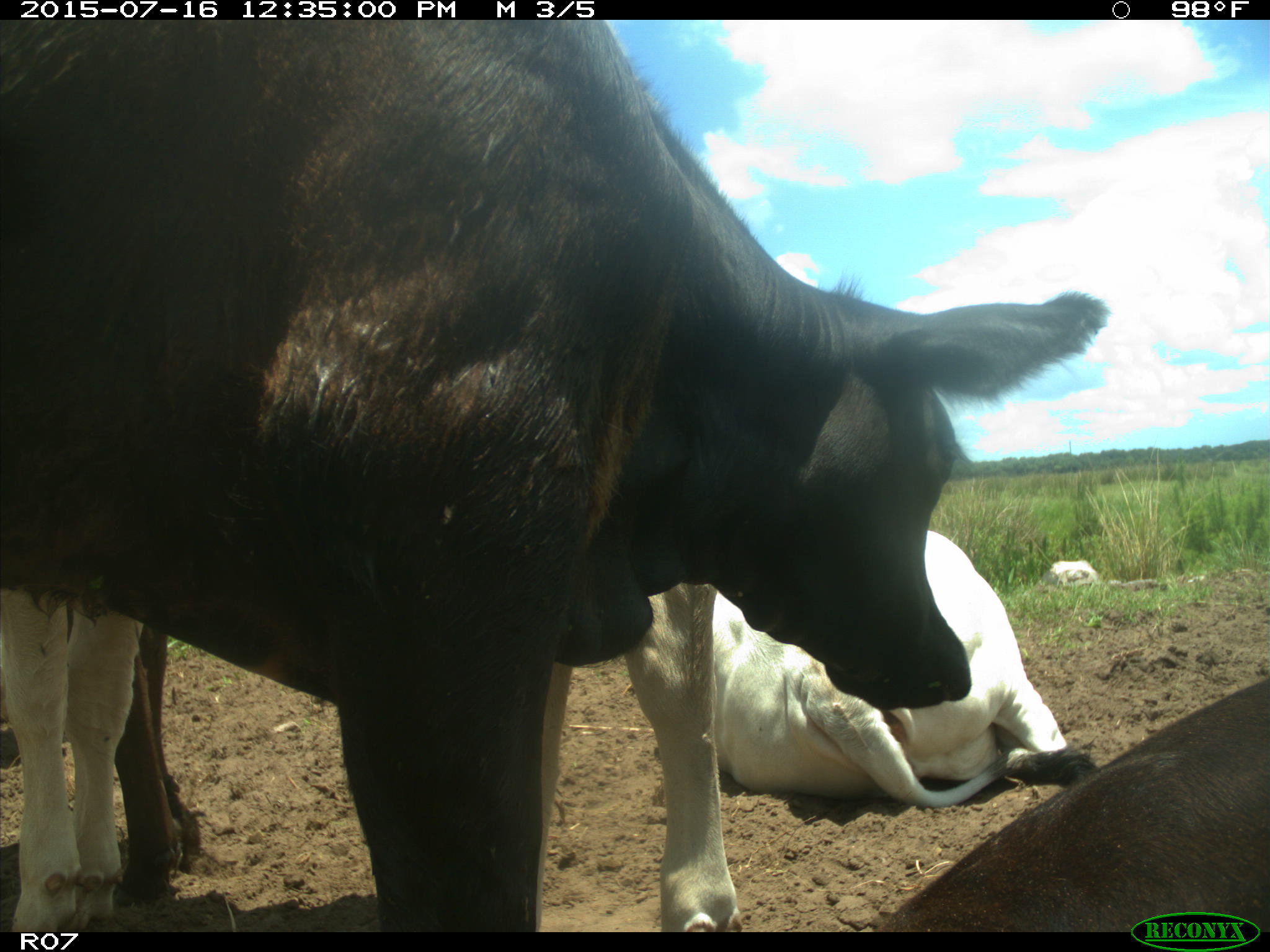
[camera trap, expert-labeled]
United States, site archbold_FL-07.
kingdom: Animalia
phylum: Chordata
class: Mammalia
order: Artiodactyla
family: Bovidae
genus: Bos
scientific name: Bos taurus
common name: domestic cow